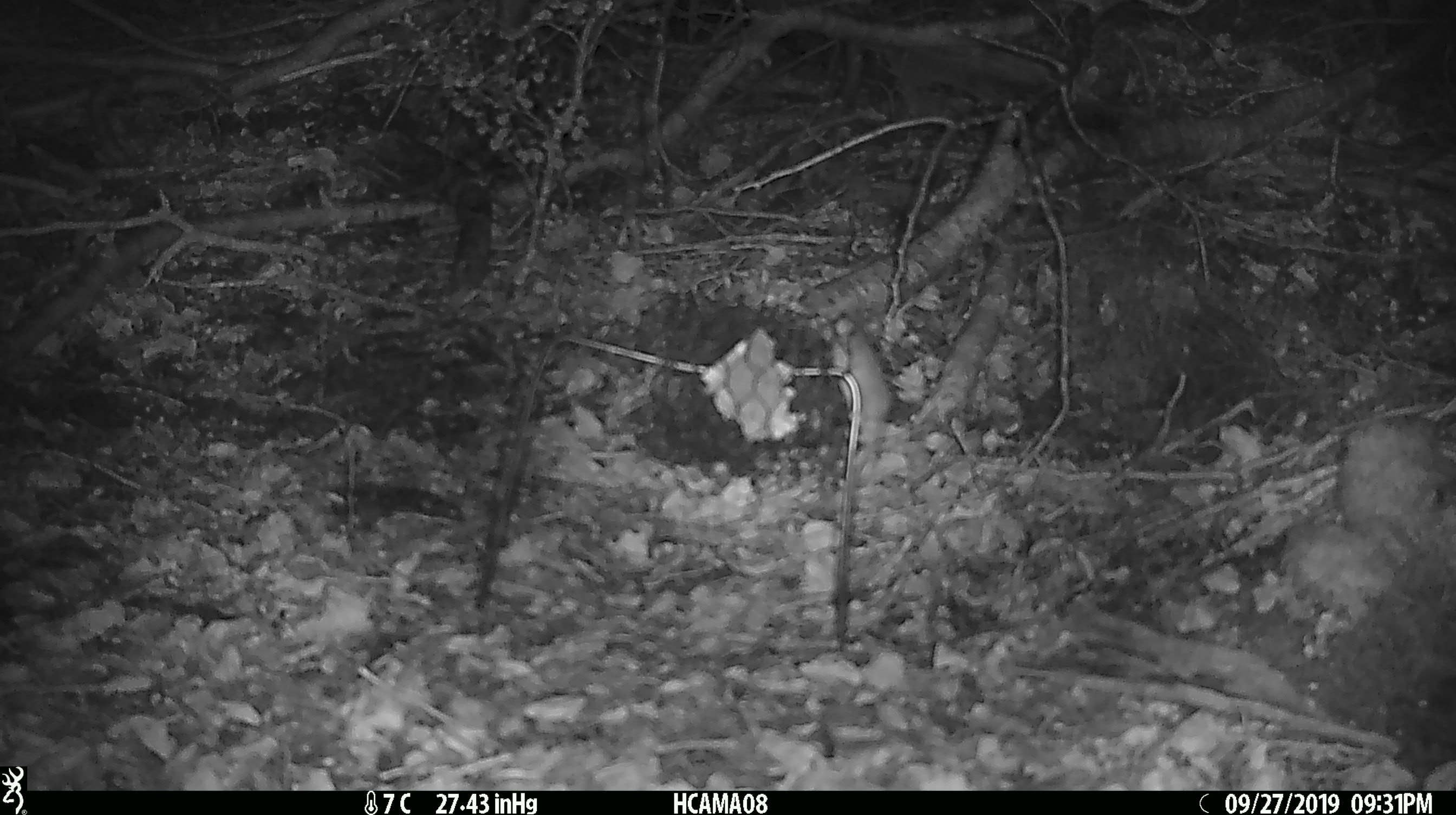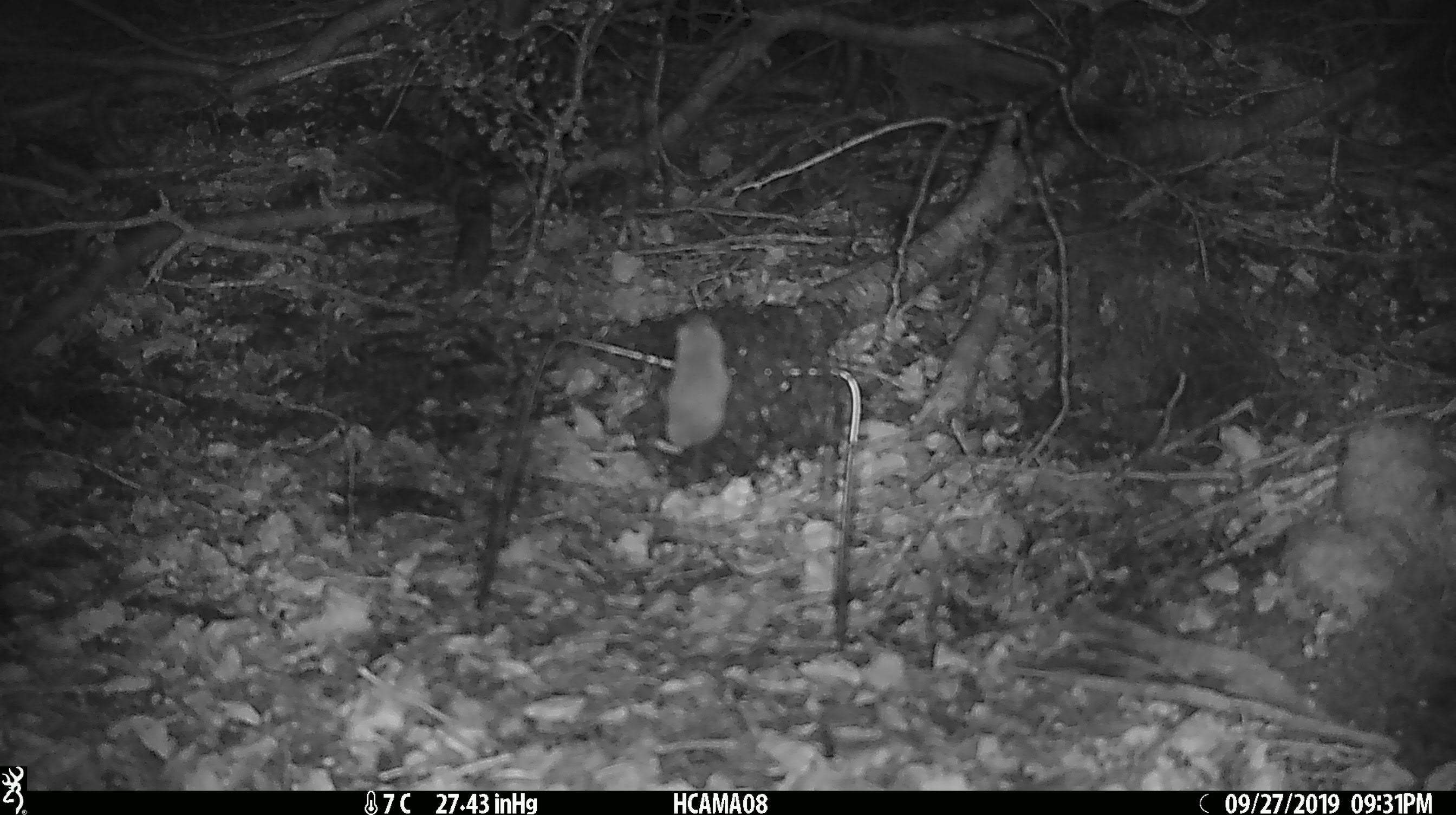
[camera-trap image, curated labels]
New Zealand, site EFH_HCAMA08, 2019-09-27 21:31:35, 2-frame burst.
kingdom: Animalia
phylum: Chordata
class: Mammalia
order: Rodentia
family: Muridae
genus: Mus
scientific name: Mus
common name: mouse